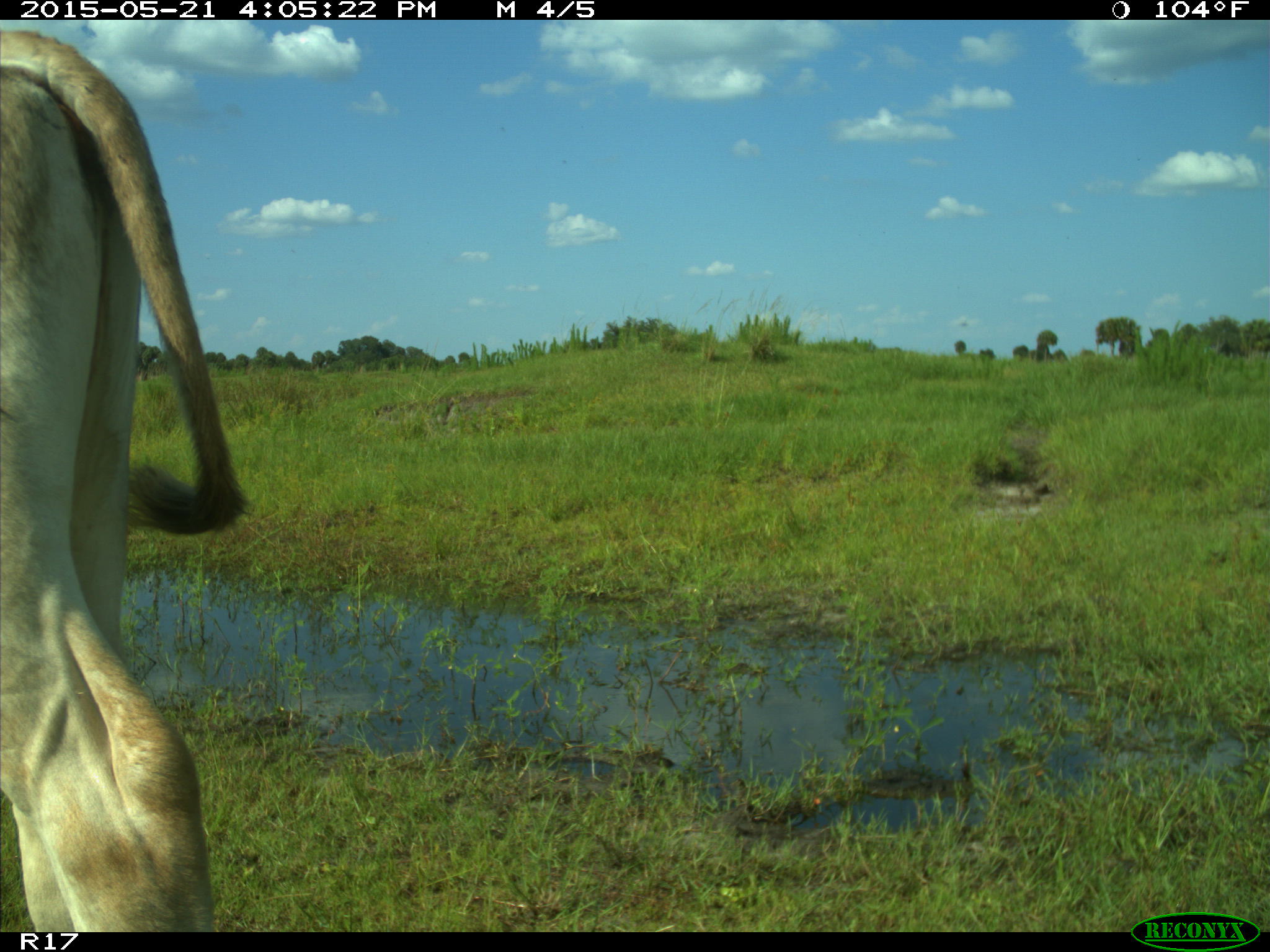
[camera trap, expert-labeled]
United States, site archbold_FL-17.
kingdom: Animalia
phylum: Chordata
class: Mammalia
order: Artiodactyla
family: Bovidae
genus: Bos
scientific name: Bos taurus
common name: domestic cow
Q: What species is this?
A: Bos taurus (domestic cow).